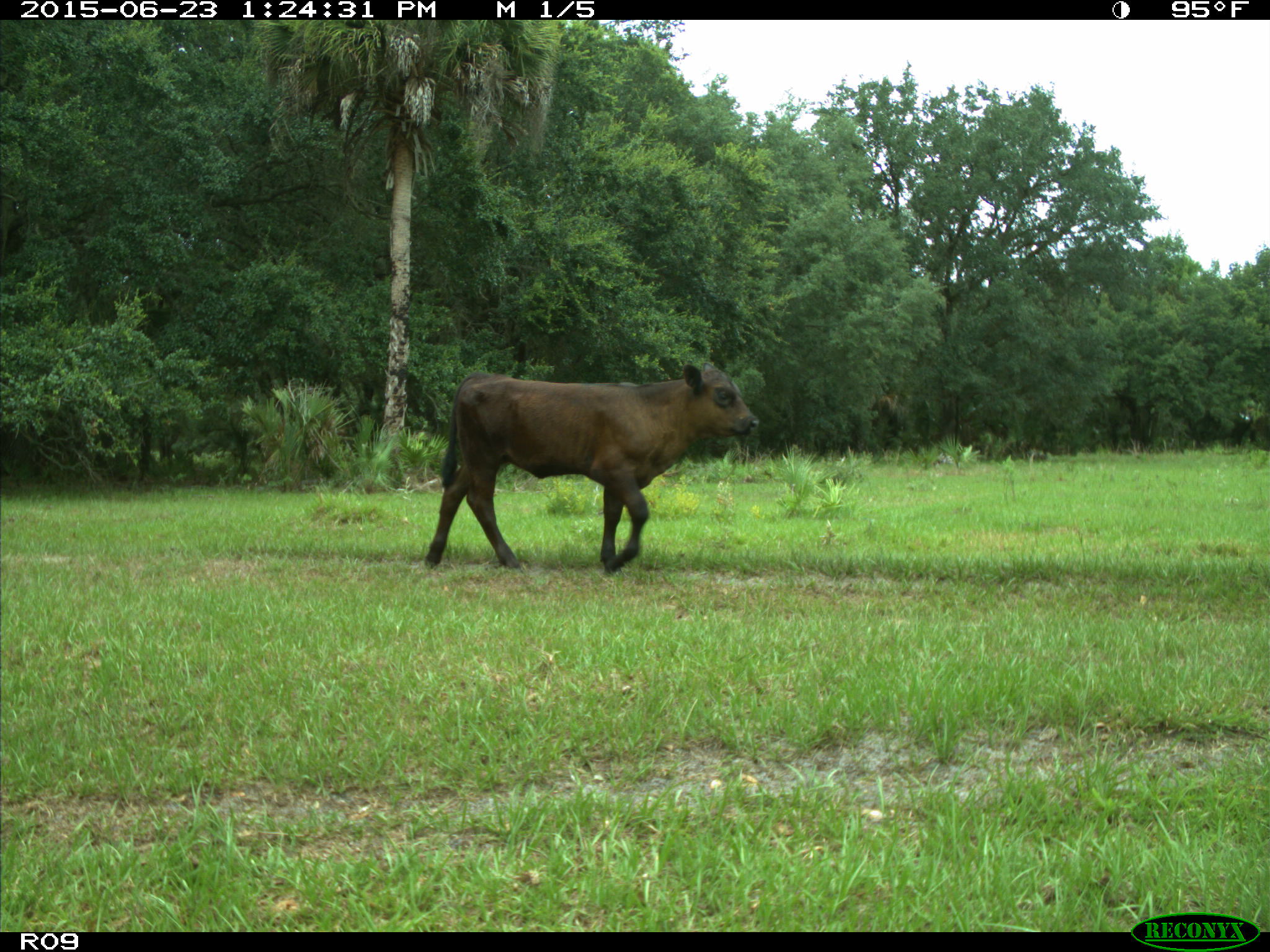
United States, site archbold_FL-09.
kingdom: Animalia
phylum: Chordata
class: Mammalia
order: Artiodactyla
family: Bovidae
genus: Bos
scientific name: Bos taurus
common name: domestic cow